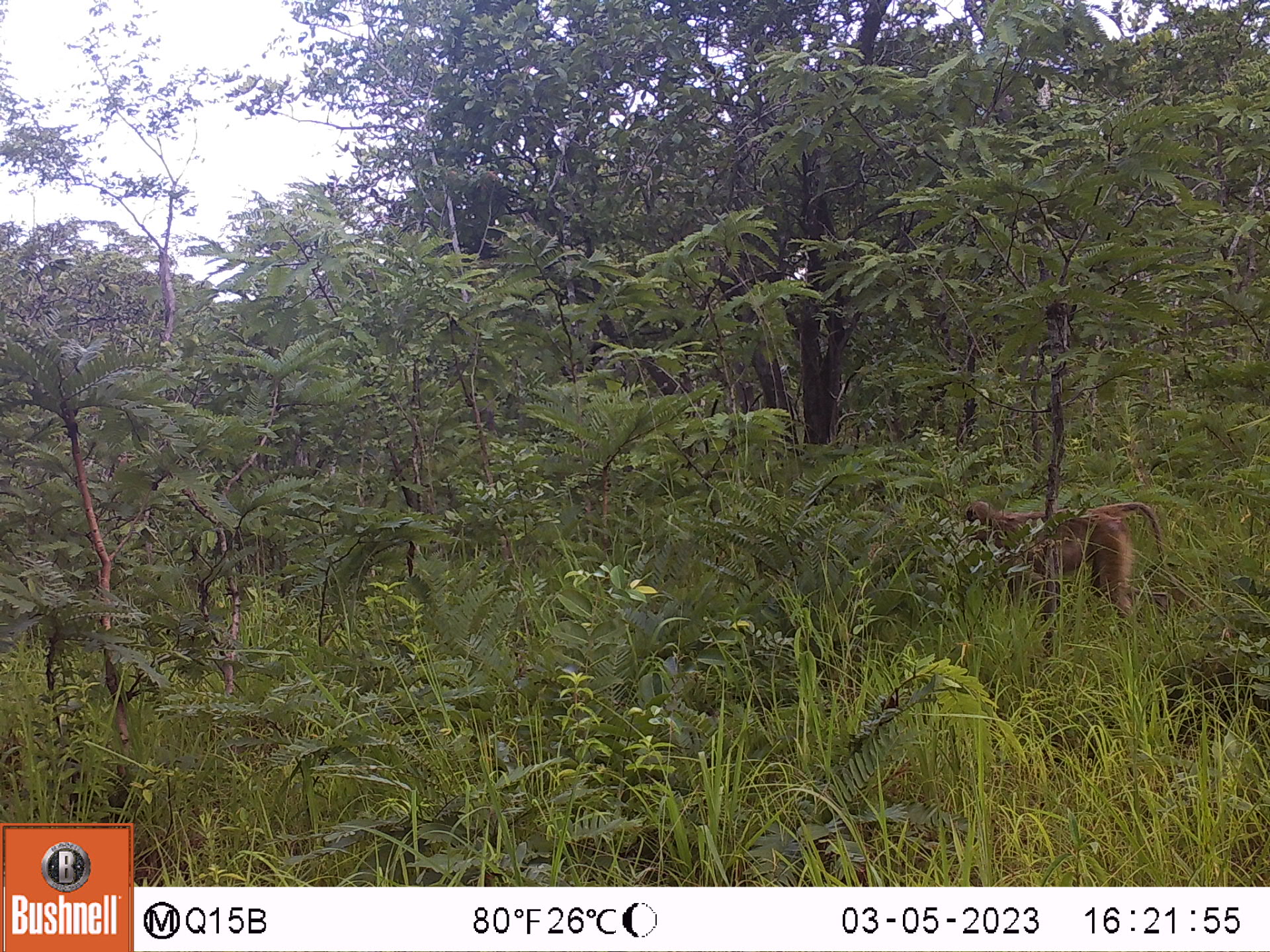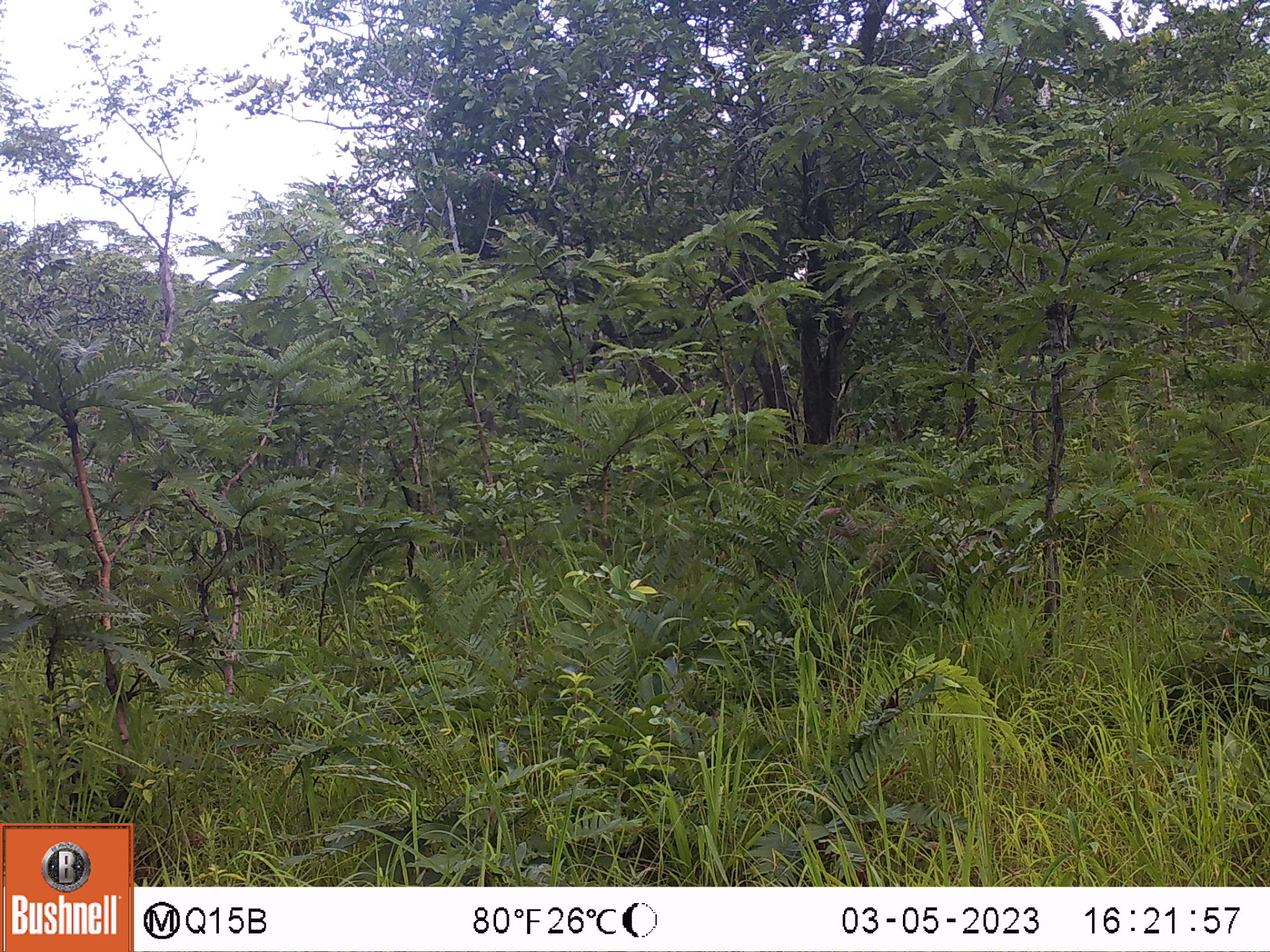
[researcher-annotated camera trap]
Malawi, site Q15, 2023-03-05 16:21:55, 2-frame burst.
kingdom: Animalia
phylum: Chordata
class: Mammalia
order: Primates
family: Cercopithecidae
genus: Papio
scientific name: Papio cynocephalus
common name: yellow baboon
Yellow baboon (Papio cynocephalus), count 1.